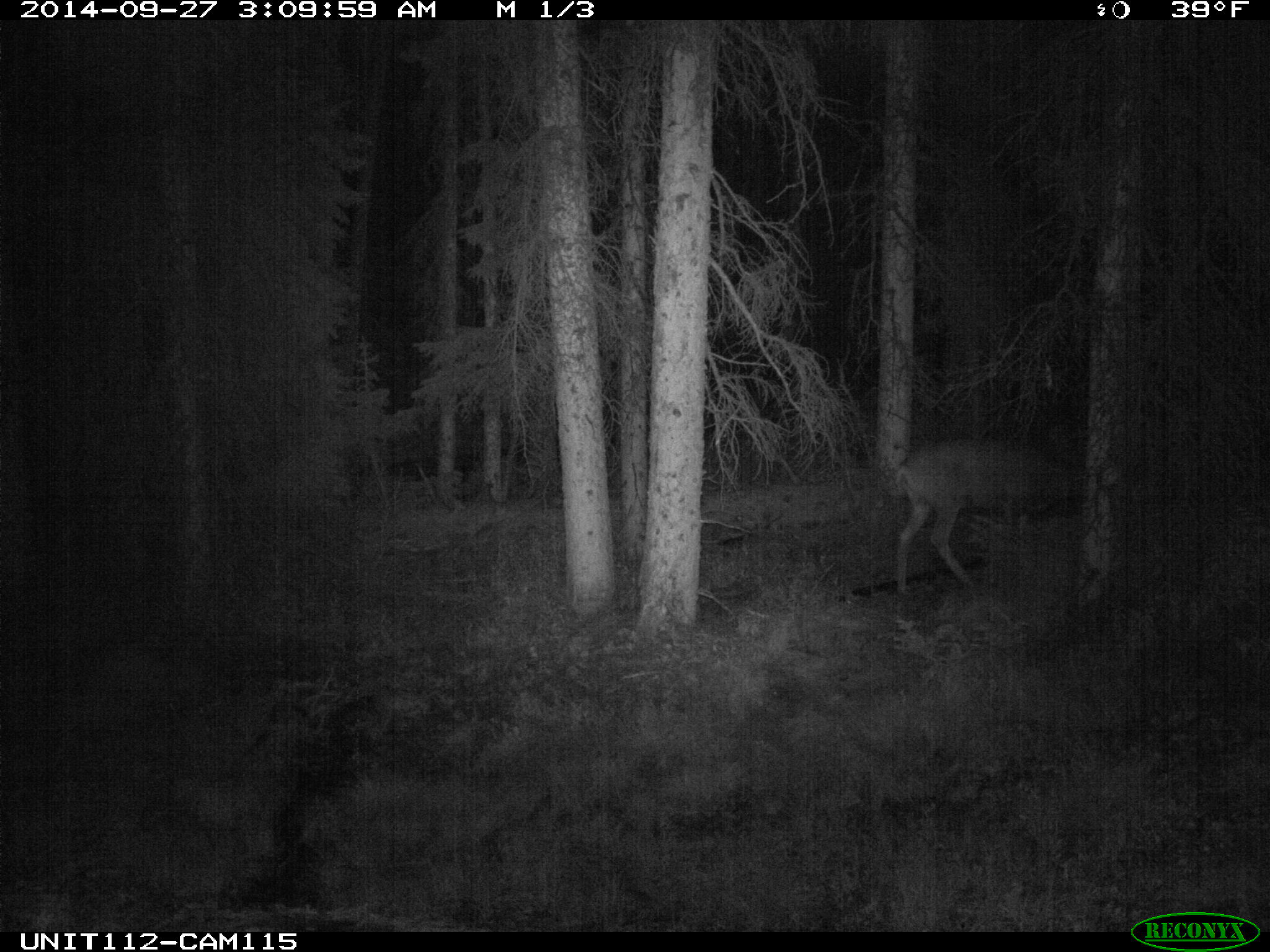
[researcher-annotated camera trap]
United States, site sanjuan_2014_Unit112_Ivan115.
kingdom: Animalia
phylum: Chordata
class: Mammalia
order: Artiodactyla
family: Cervidae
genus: Odocoileus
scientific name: Odocoileus hemionus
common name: mule deer